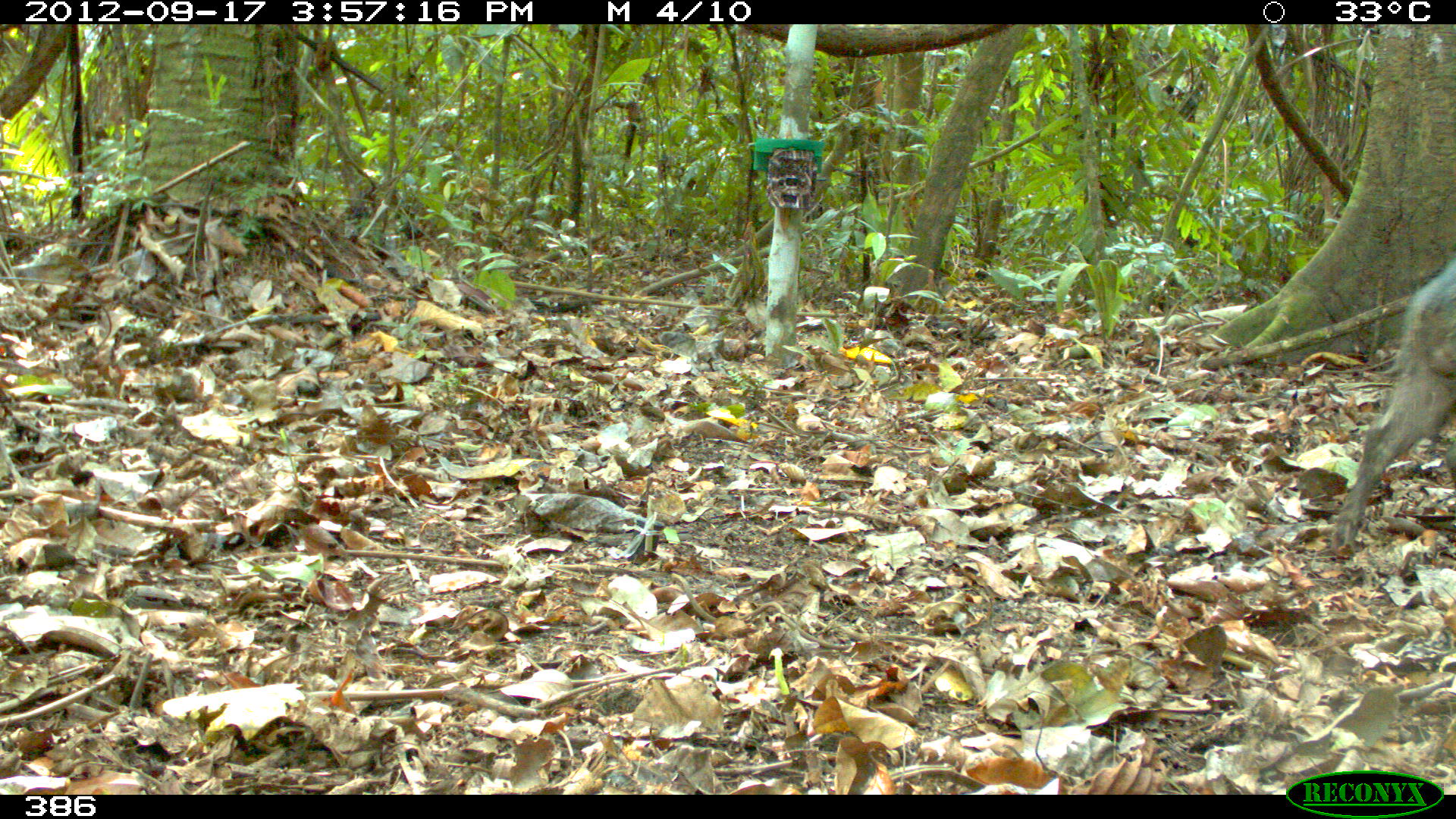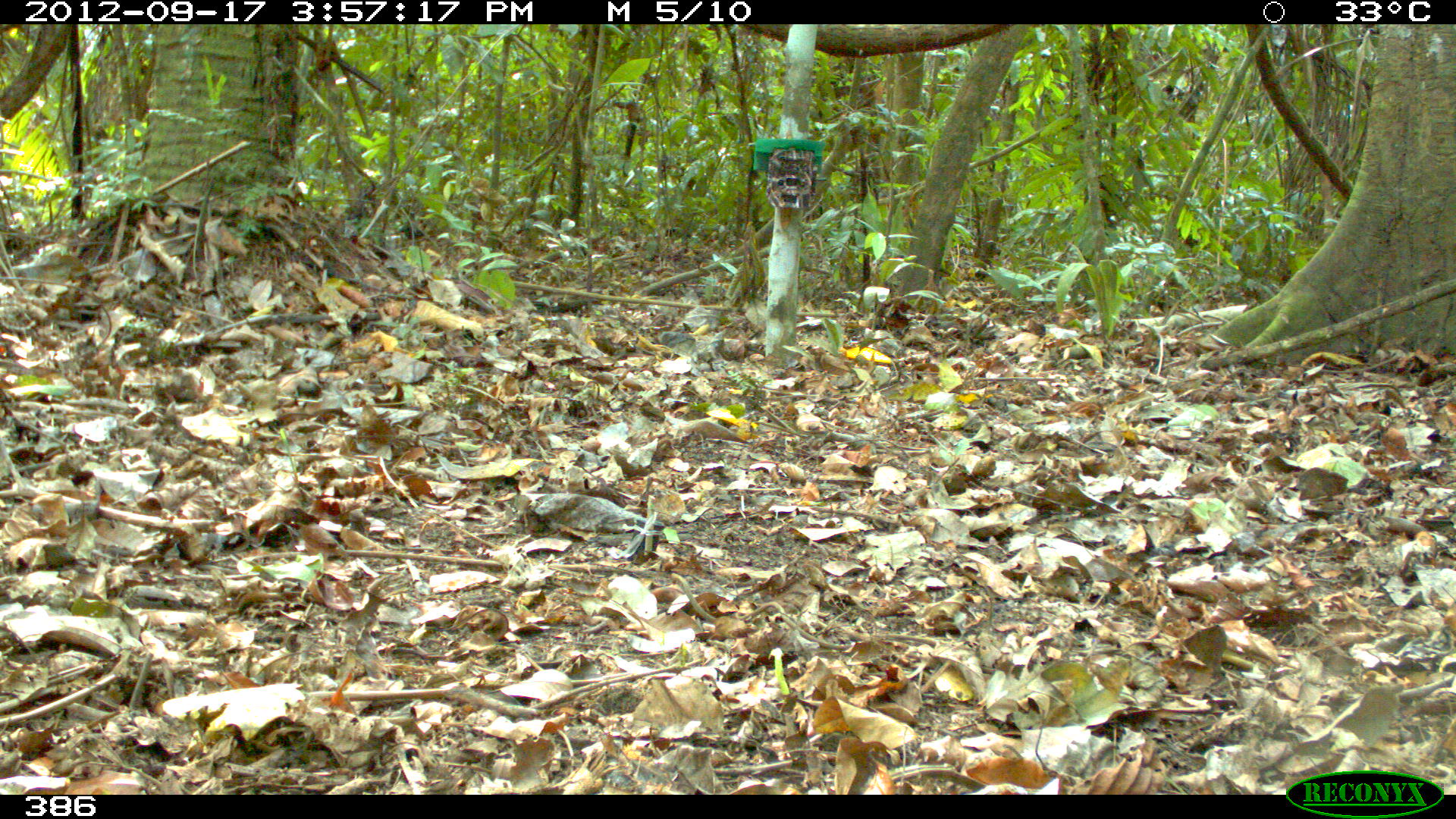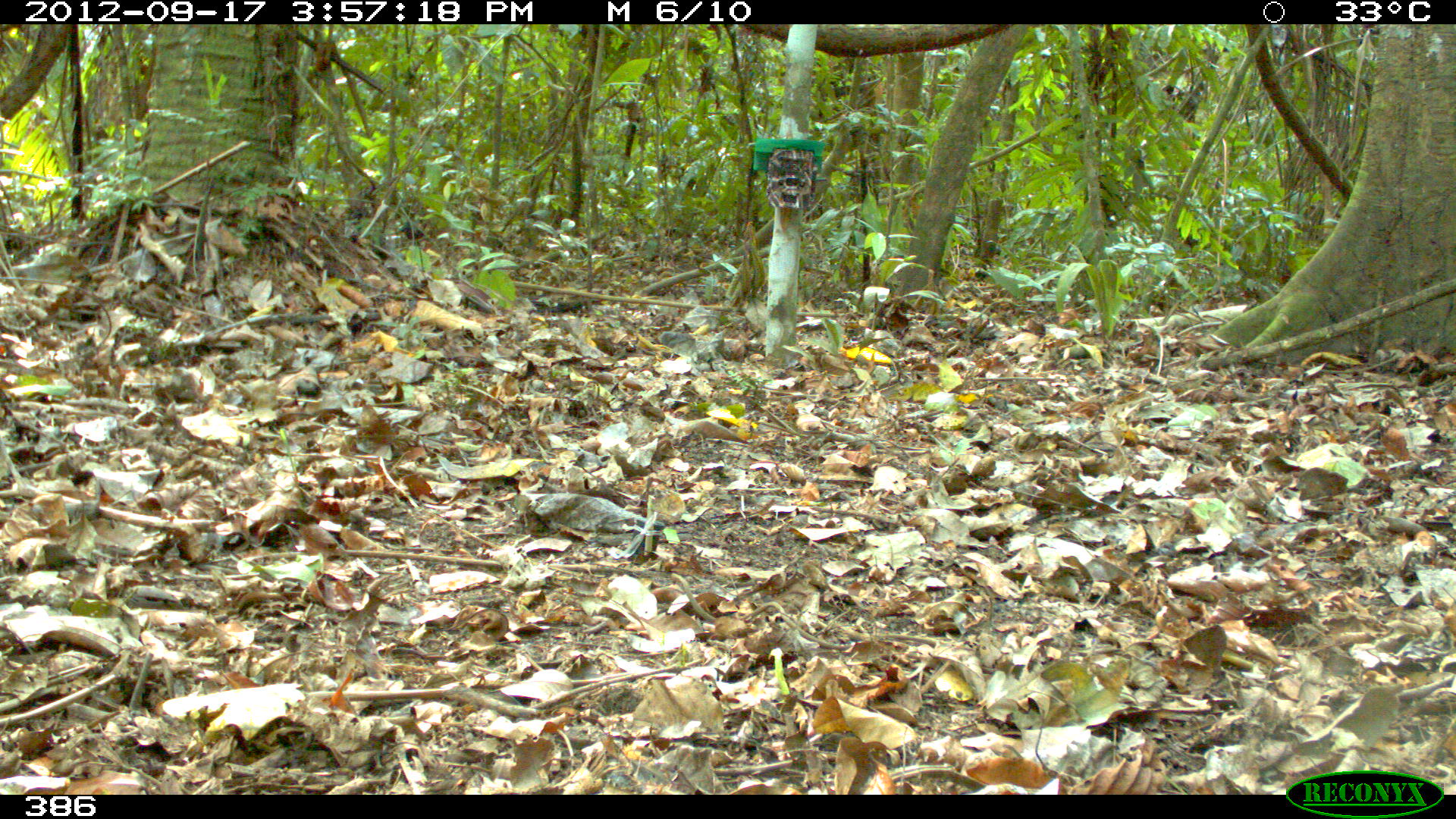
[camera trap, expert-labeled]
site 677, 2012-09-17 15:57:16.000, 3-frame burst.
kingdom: Animalia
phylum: Chordata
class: Mammalia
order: Artiodactyla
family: Tayassuidae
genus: Pecari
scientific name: Pecari tajacu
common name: collared peccary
Pecari tajacu (collared peccary).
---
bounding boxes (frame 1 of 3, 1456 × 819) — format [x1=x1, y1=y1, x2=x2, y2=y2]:
pecari tajacu: [x1=1329, y1=257, x2=1453, y2=558]